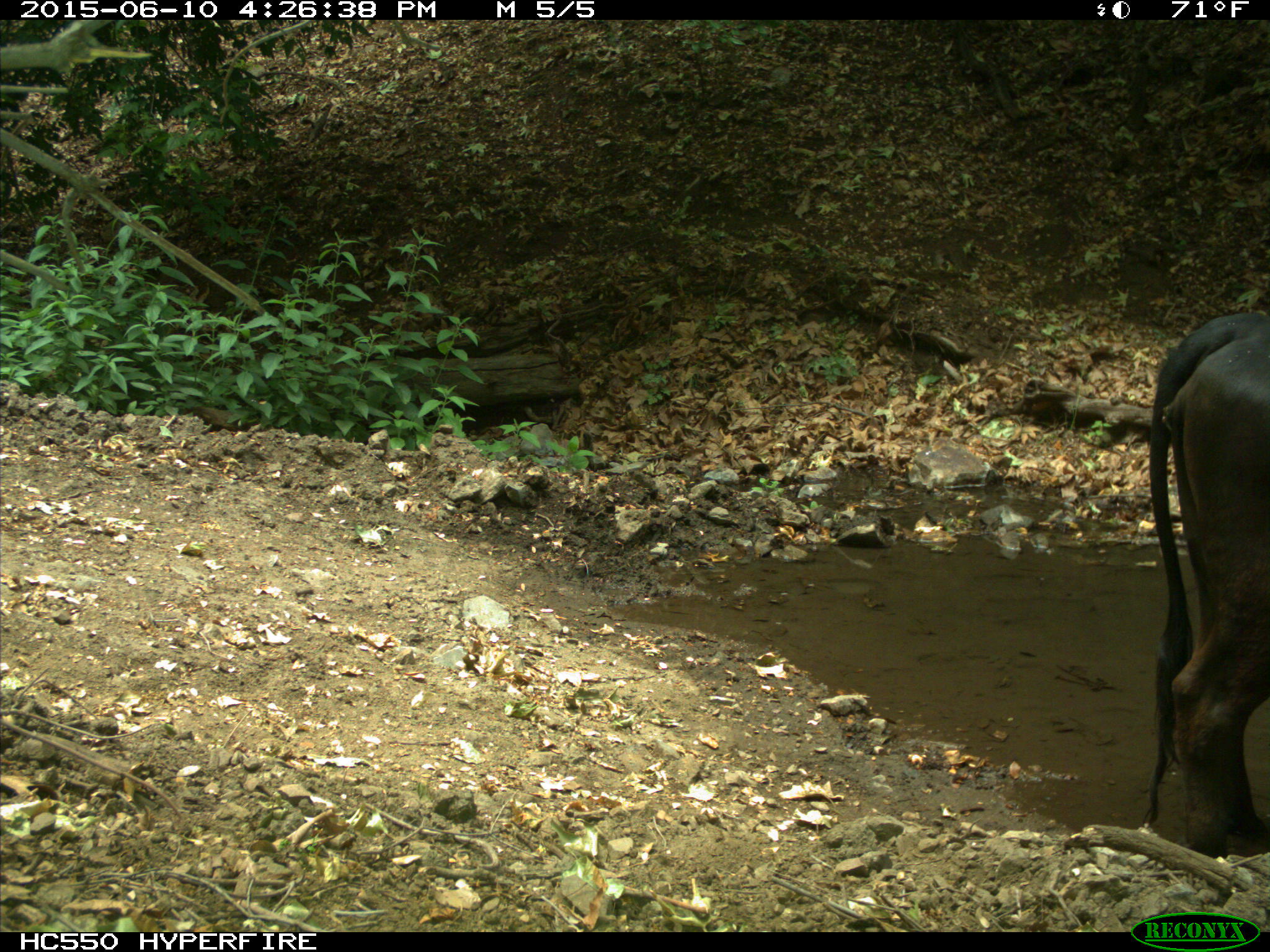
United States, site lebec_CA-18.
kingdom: Animalia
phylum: Chordata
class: Mammalia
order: Artiodactyla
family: Bovidae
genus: Bos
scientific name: Bos taurus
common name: domestic cow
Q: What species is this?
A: Bos taurus (domestic cow).